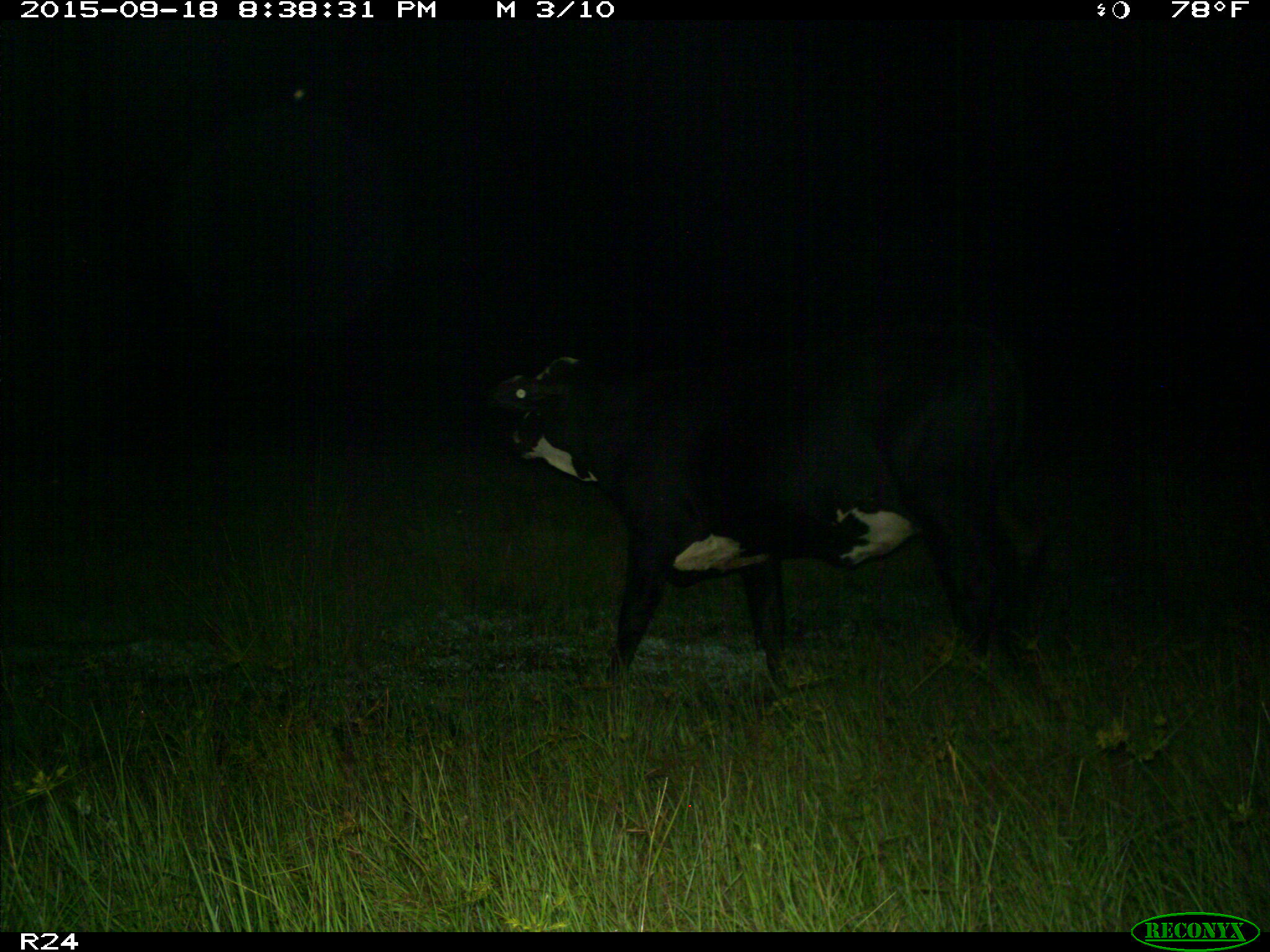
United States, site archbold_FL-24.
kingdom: Animalia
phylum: Chordata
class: Mammalia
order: Artiodactyla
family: Bovidae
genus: Bos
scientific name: Bos taurus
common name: domestic cow